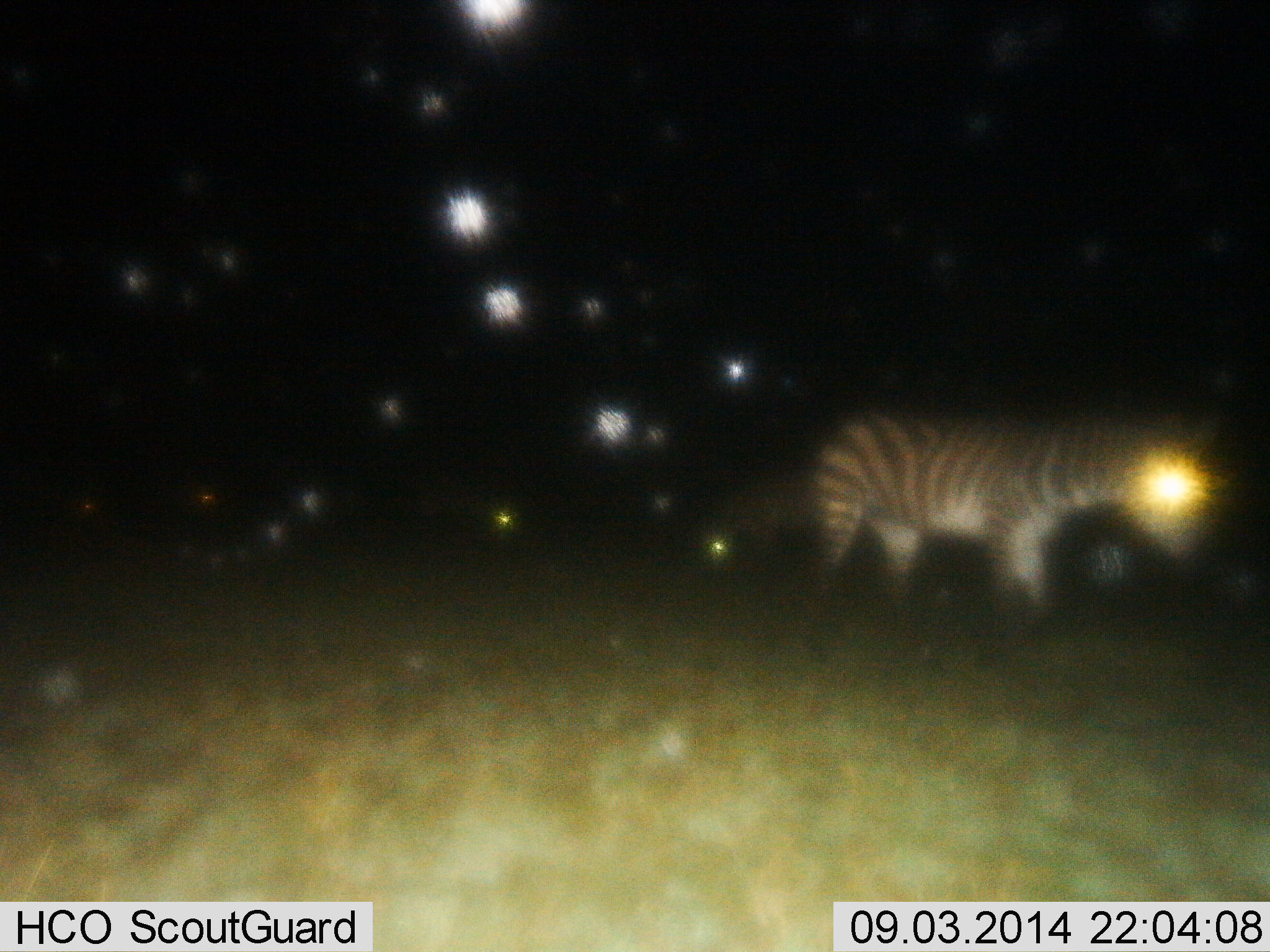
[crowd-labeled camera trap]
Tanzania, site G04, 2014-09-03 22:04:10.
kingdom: Animalia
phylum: Chordata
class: Mammalia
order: Perissodactyla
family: Equidae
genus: Equus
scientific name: Equus quagga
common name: plains zebra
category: zebra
Zebra (plains zebra) (Equus quagga), count 1. Behavior (volunteer vote fractions): standing 80%, resting 0%, moving 20%, interacting 0%. Young present (vote fraction): 0%. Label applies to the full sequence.